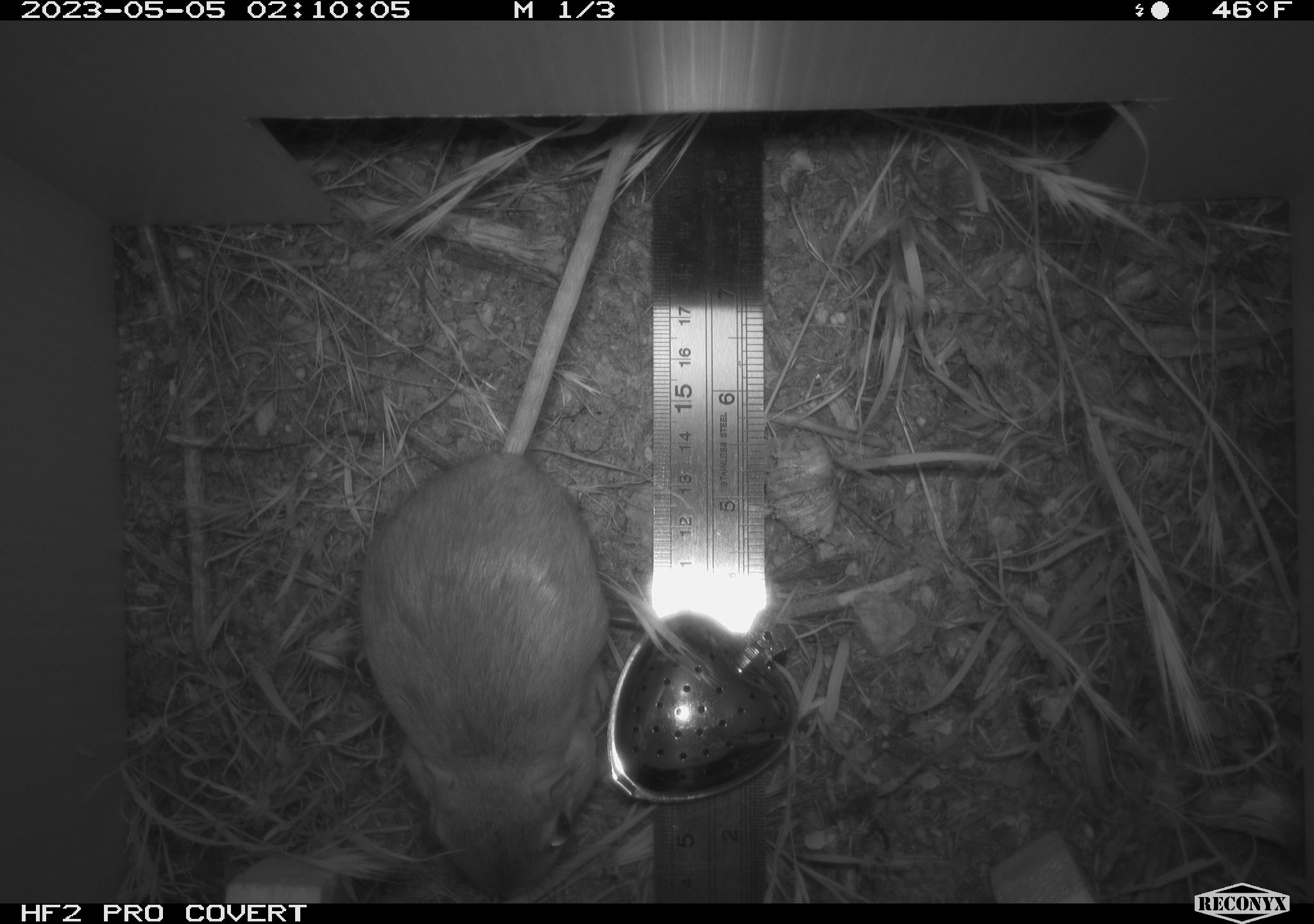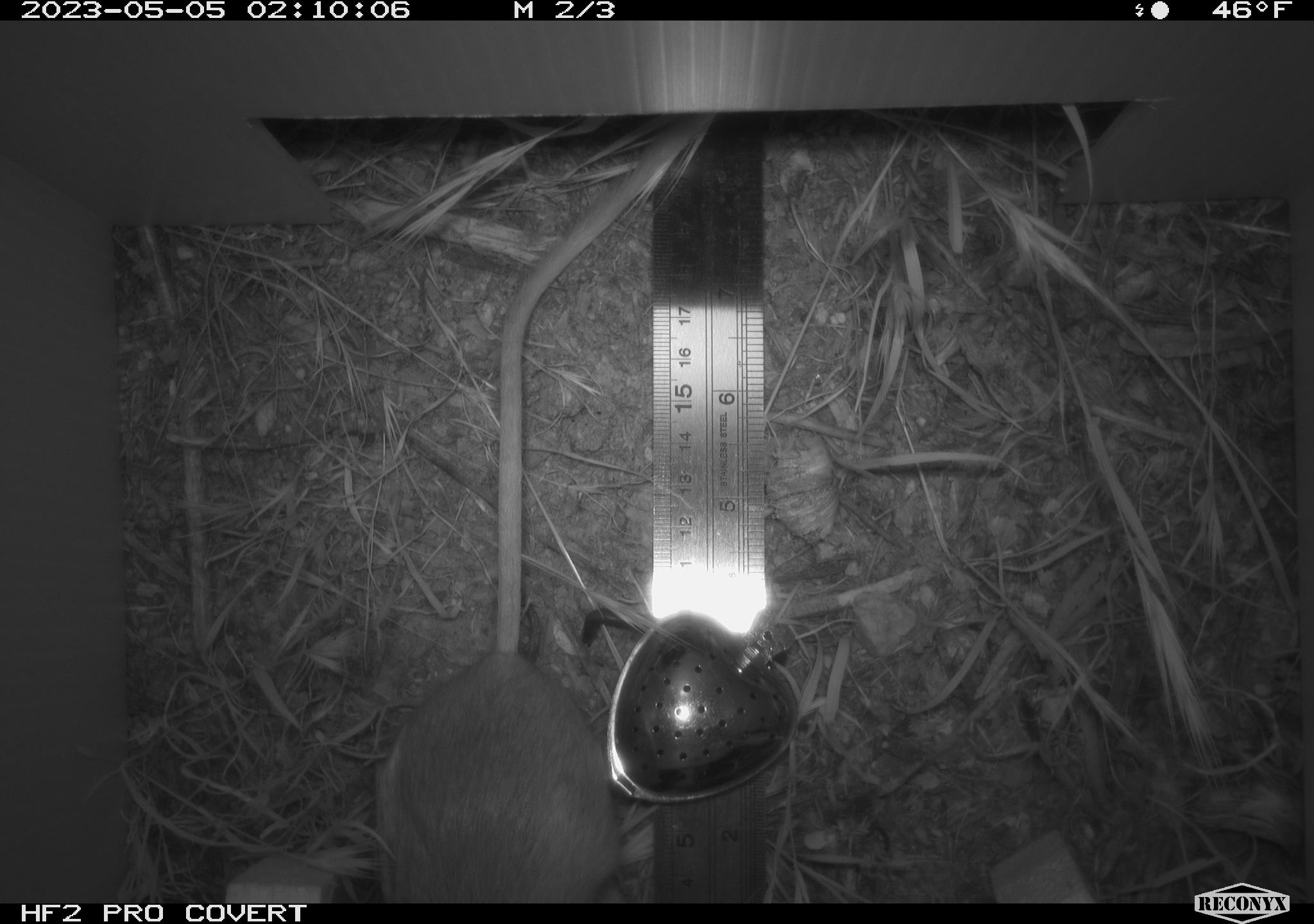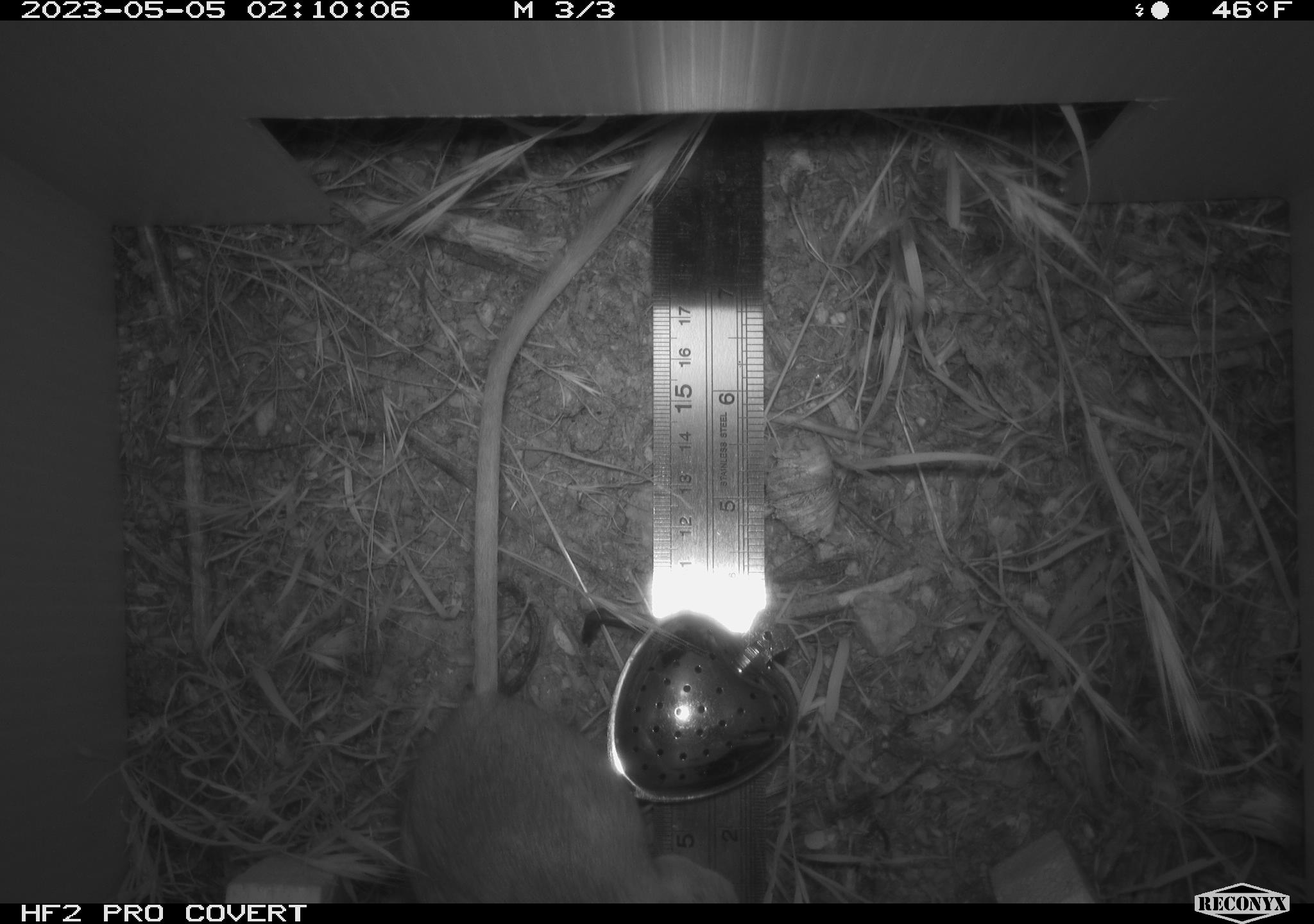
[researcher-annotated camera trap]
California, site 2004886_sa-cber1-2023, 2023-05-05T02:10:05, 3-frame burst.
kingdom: Animalia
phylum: Chordata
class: Mammalia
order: Rodentia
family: Heteromyidae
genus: Dipodomys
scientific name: Dipodomys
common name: kangaroo rats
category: dipodomys species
Dipodomys species (kangaroo rats) (Dipodomys).